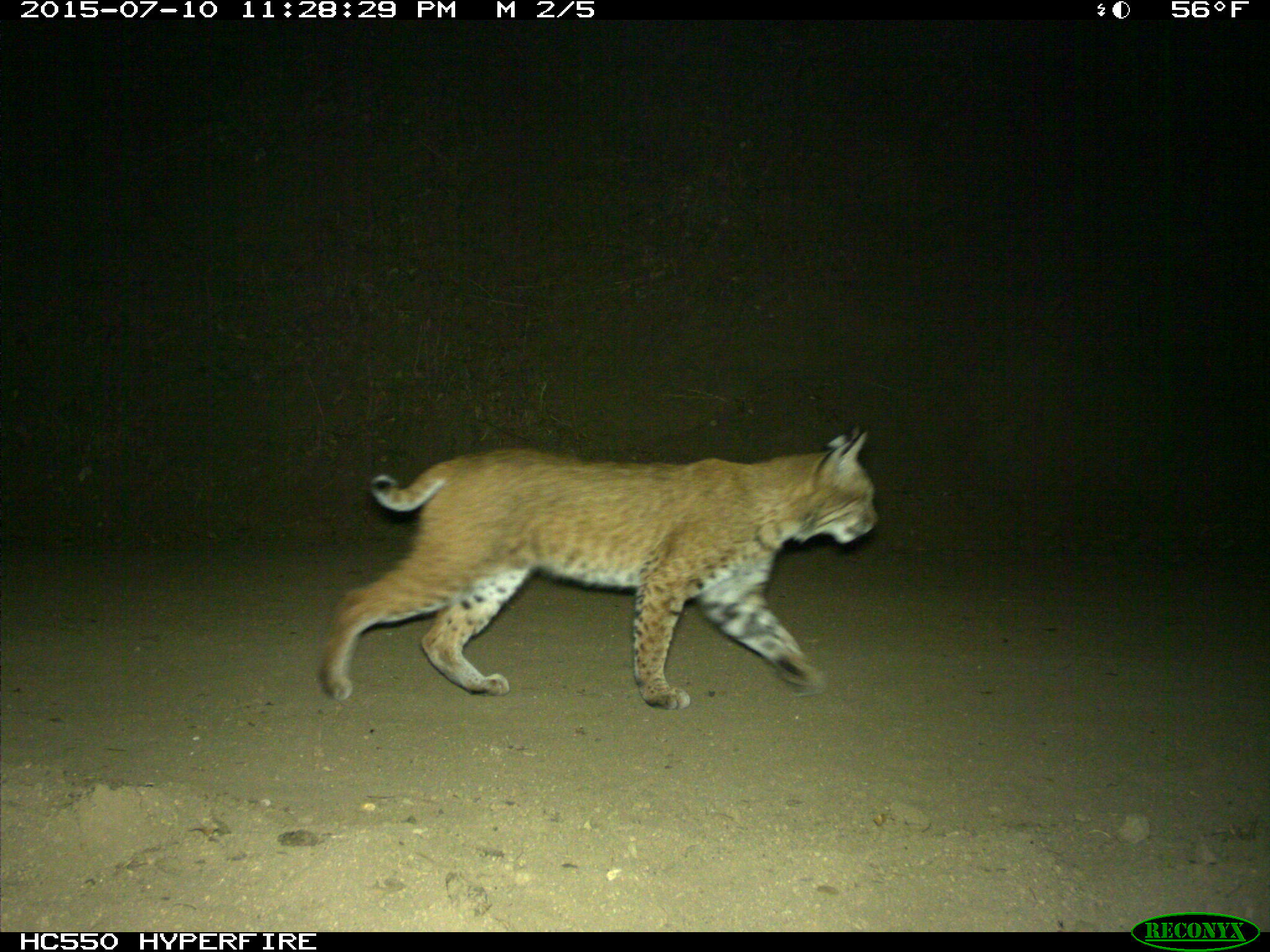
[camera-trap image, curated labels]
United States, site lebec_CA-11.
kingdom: Animalia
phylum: Chordata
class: Mammalia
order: Carnivora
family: Felidae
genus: Lynx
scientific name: Lynx rufus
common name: bobcat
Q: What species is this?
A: Lynx rufus (bobcat).